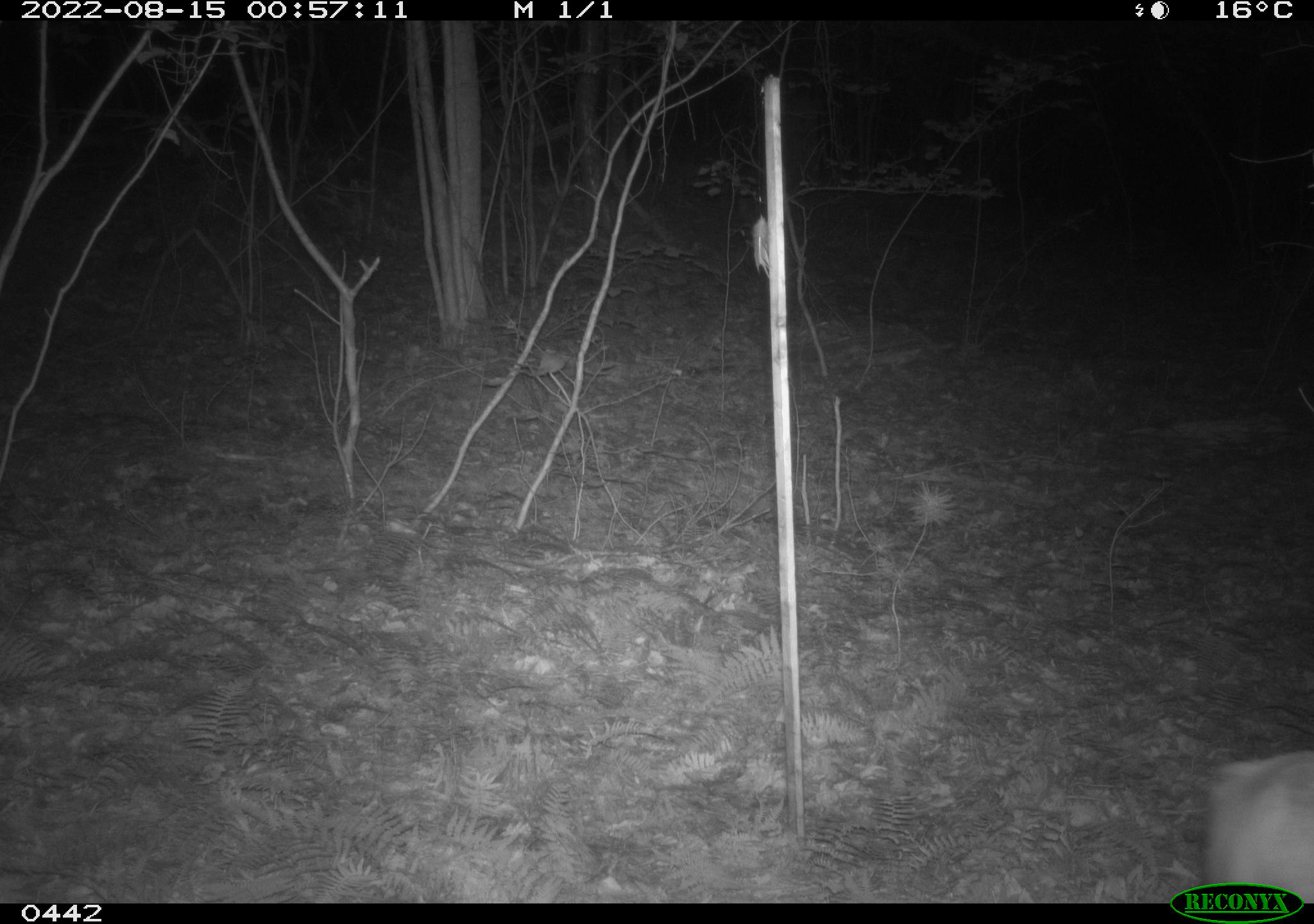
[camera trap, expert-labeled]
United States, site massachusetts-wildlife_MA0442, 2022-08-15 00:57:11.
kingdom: Animalia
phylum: Chordata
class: Mammalia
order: Artiodactyla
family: Cervidae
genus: Odocoileus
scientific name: Odocoileus virginianus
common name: white-tailed deer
White-tailed deer (Odocoileus virginianus).